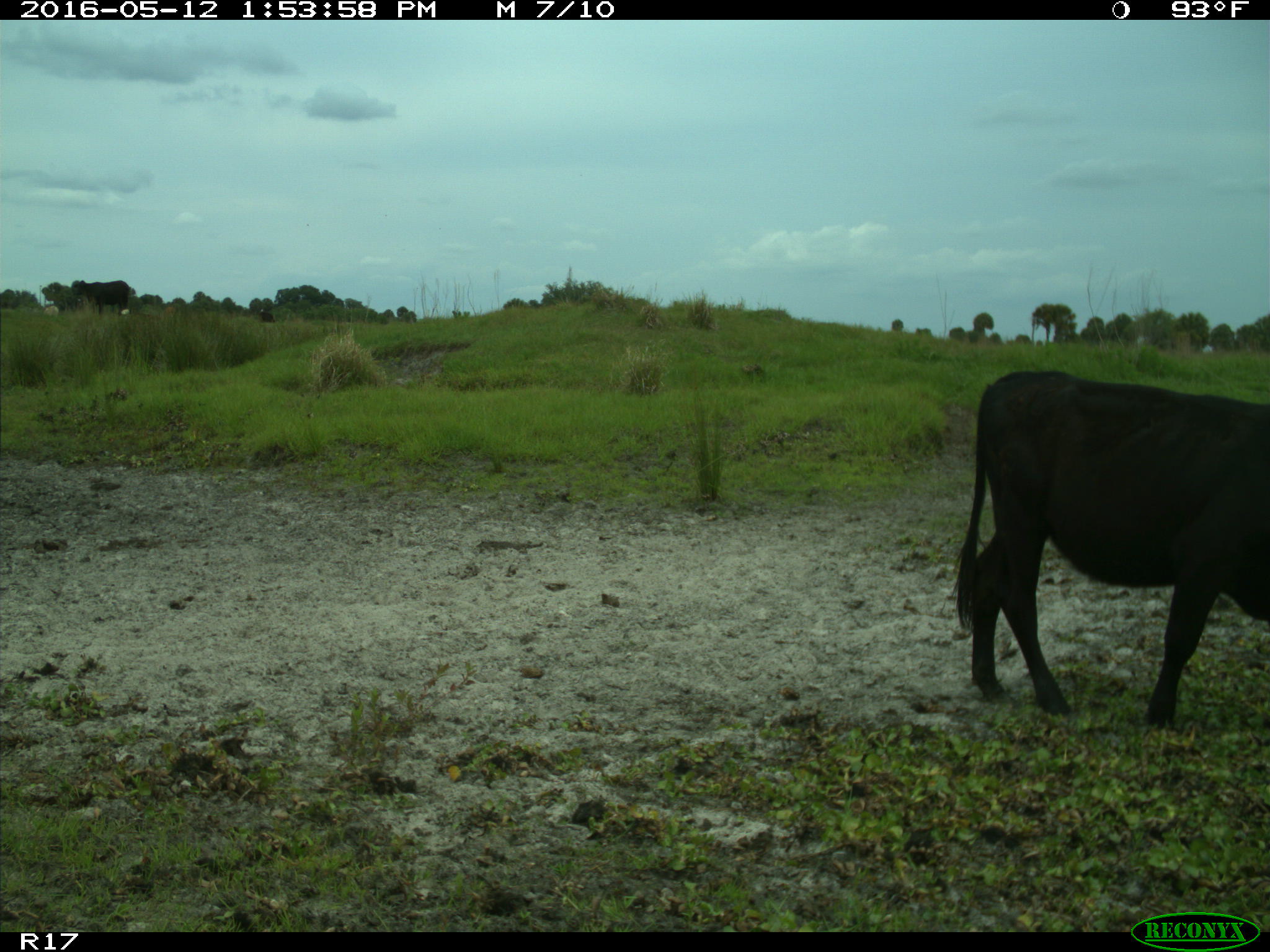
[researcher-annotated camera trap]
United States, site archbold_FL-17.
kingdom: Animalia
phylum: Chordata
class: Mammalia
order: Artiodactyla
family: Bovidae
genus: Bos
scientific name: Bos taurus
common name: domestic cow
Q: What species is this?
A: Bos taurus (domestic cow).